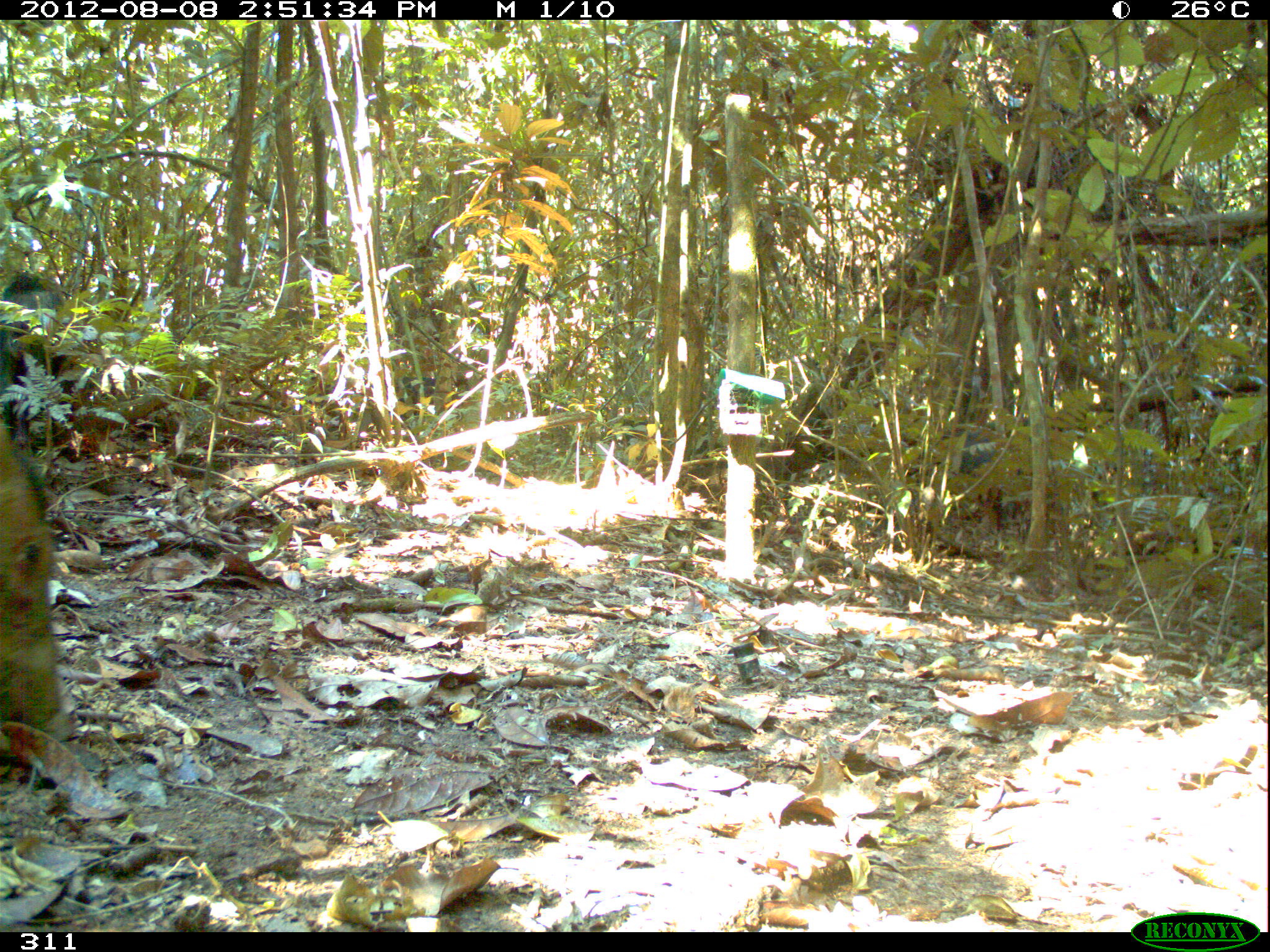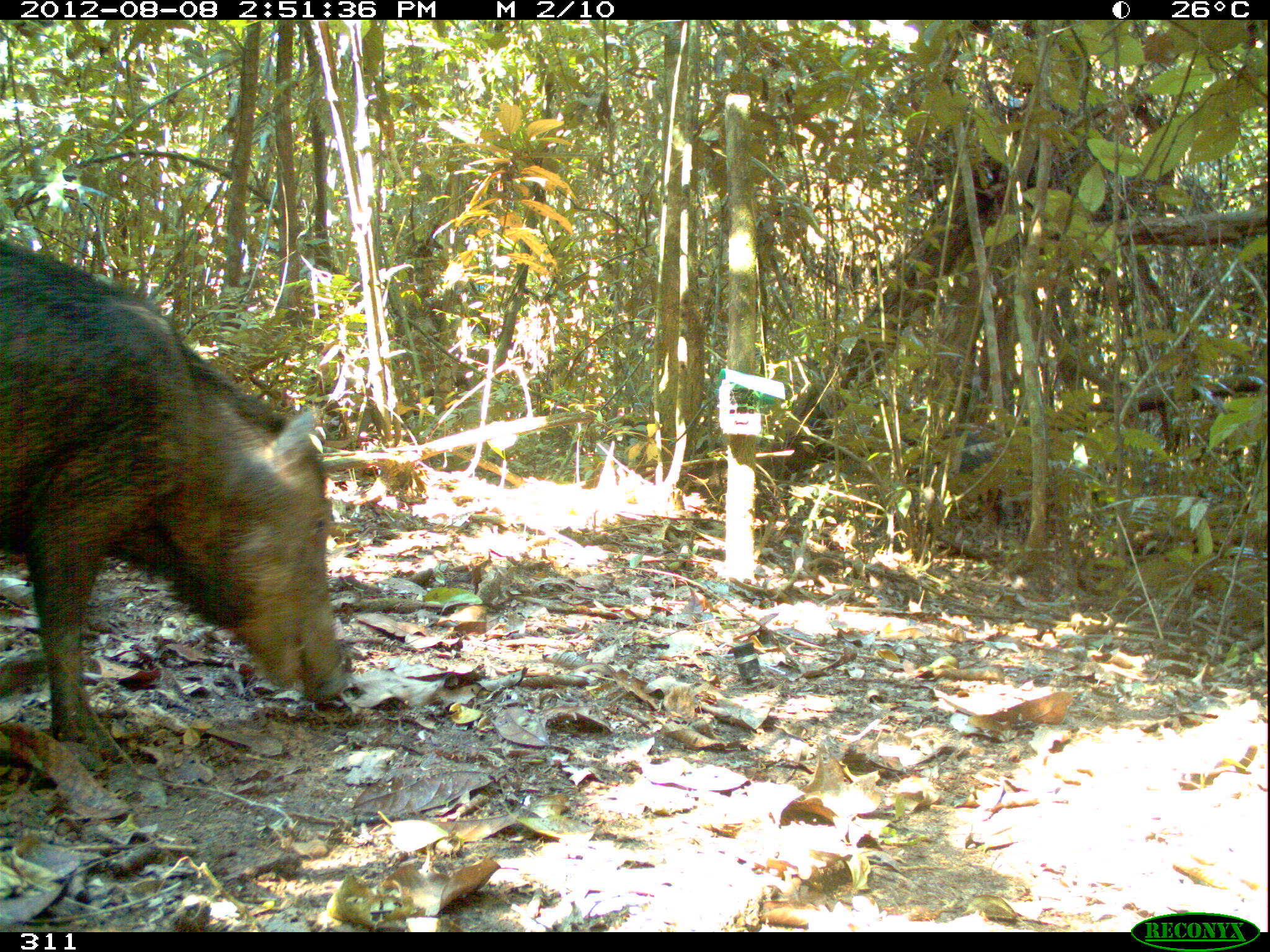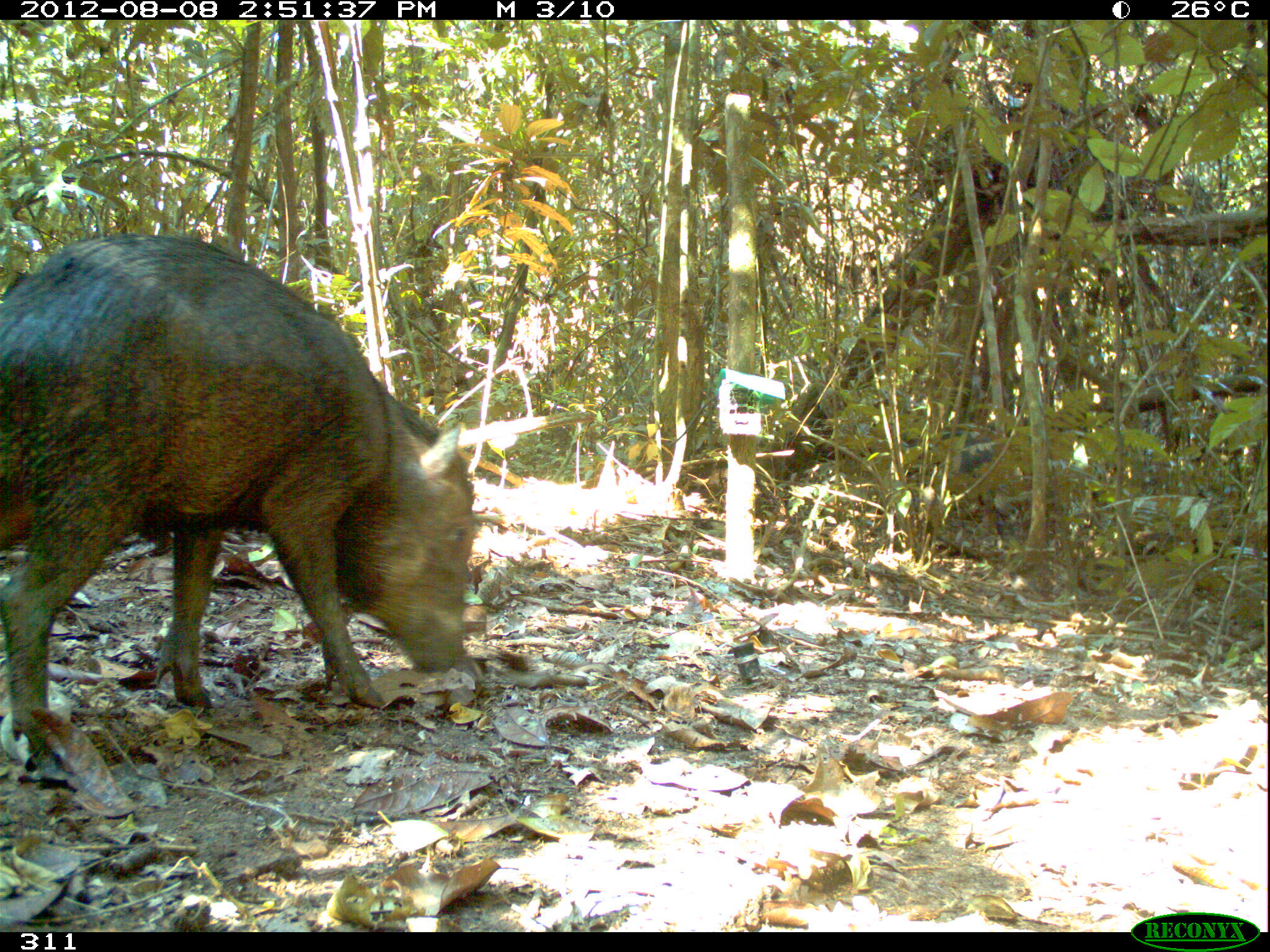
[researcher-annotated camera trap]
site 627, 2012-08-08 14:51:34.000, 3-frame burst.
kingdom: Animalia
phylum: Chordata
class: Mammalia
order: Artiodactyla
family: Tayassuidae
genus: Tayassu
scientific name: Tayassu pecari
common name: white-lipped peccary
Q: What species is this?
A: Tayassu pecari (white-lipped peccary).